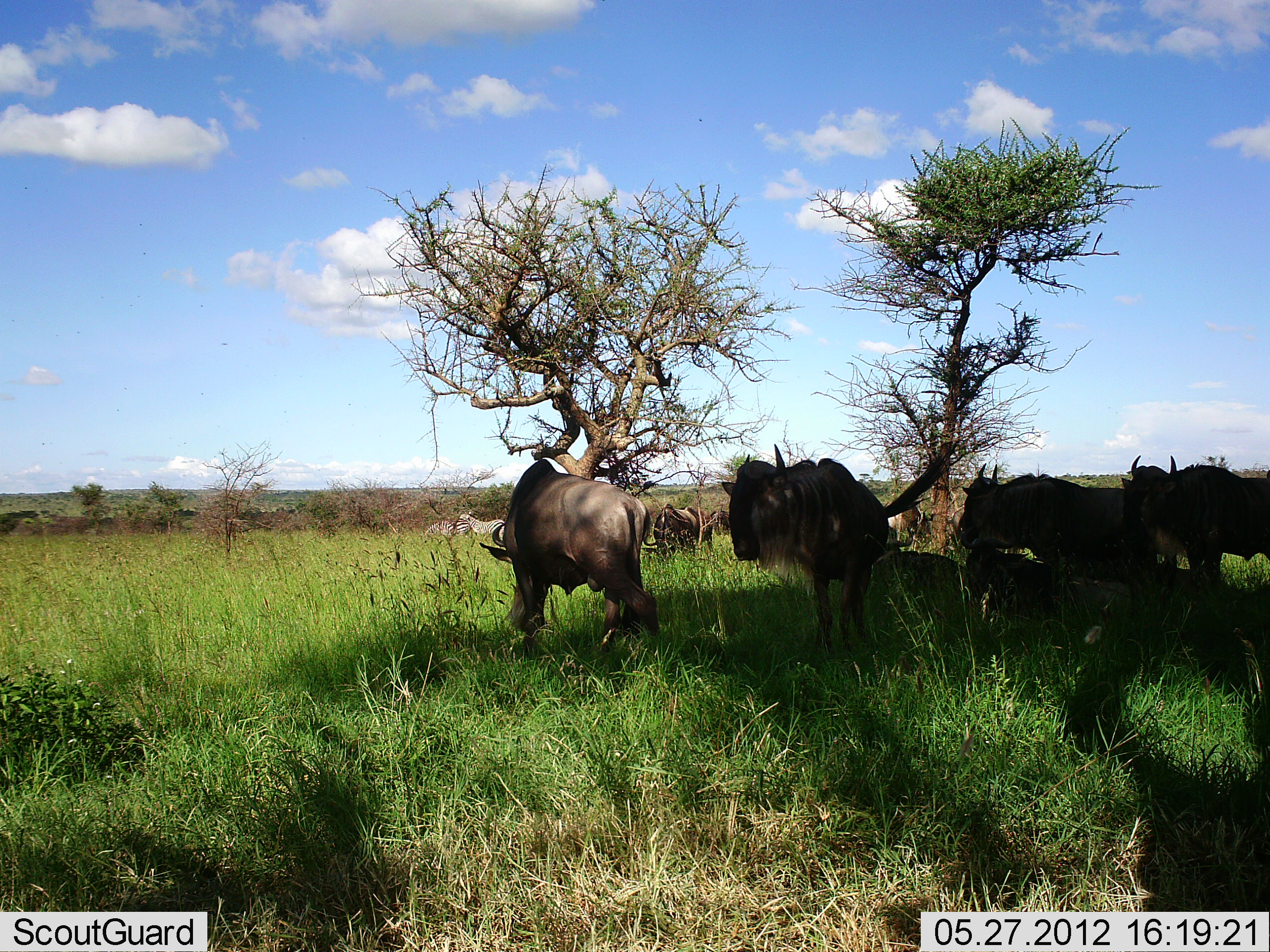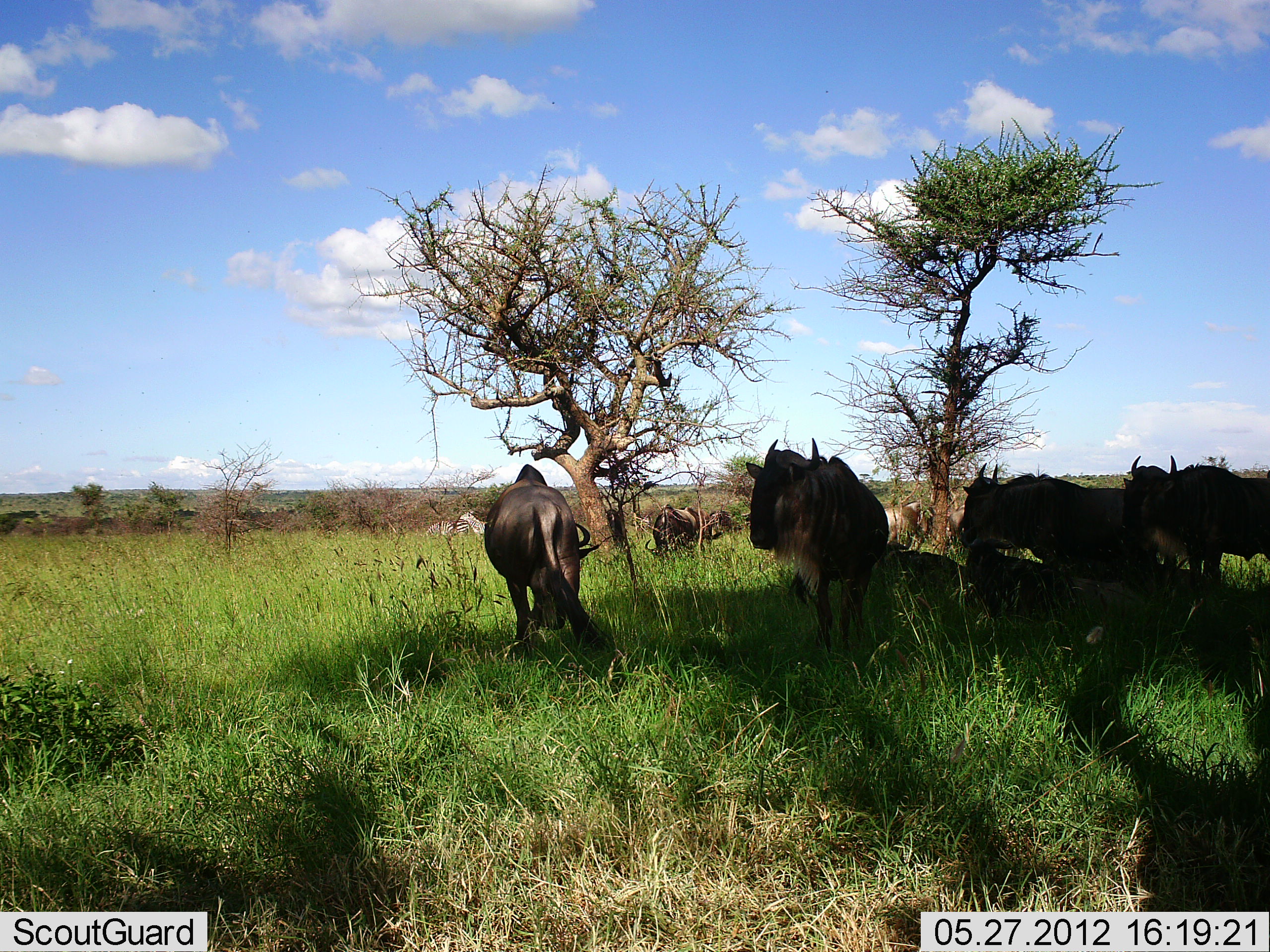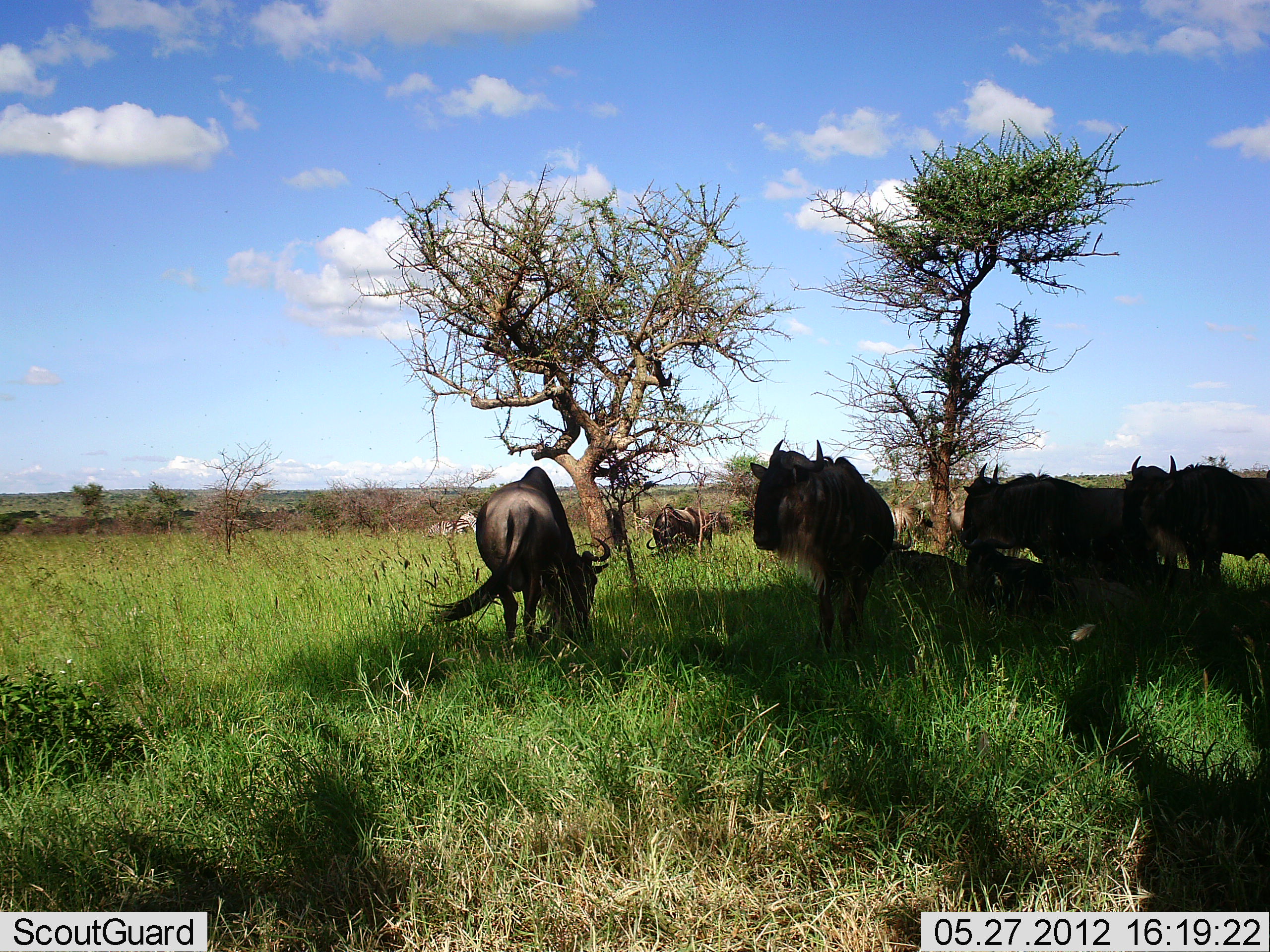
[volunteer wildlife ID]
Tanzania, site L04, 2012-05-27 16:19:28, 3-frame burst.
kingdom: Animalia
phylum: Chordata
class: Mammalia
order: Artiodactyla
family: Bovidae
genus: Connochaetes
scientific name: Connochaetes taurinus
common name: blue wildebeest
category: wildebeest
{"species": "wildebeest (blue wildebeest) (Connochaetes taurinus)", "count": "8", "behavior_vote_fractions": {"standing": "100%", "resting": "70%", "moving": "10%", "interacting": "10%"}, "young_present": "0%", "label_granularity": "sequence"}